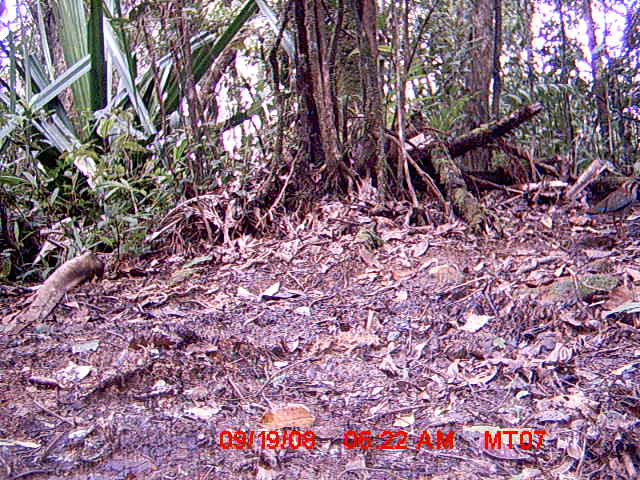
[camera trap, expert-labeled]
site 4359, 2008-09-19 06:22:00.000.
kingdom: Animalia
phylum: Chordata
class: Aves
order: Coraciiformes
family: Brachypteraciidae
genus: Brachypteracias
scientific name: Brachypteracias squamiger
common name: scaly ground-roller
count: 1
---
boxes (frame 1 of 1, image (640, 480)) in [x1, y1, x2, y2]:
brachypteracias squamiger: [581, 173, 640, 240]